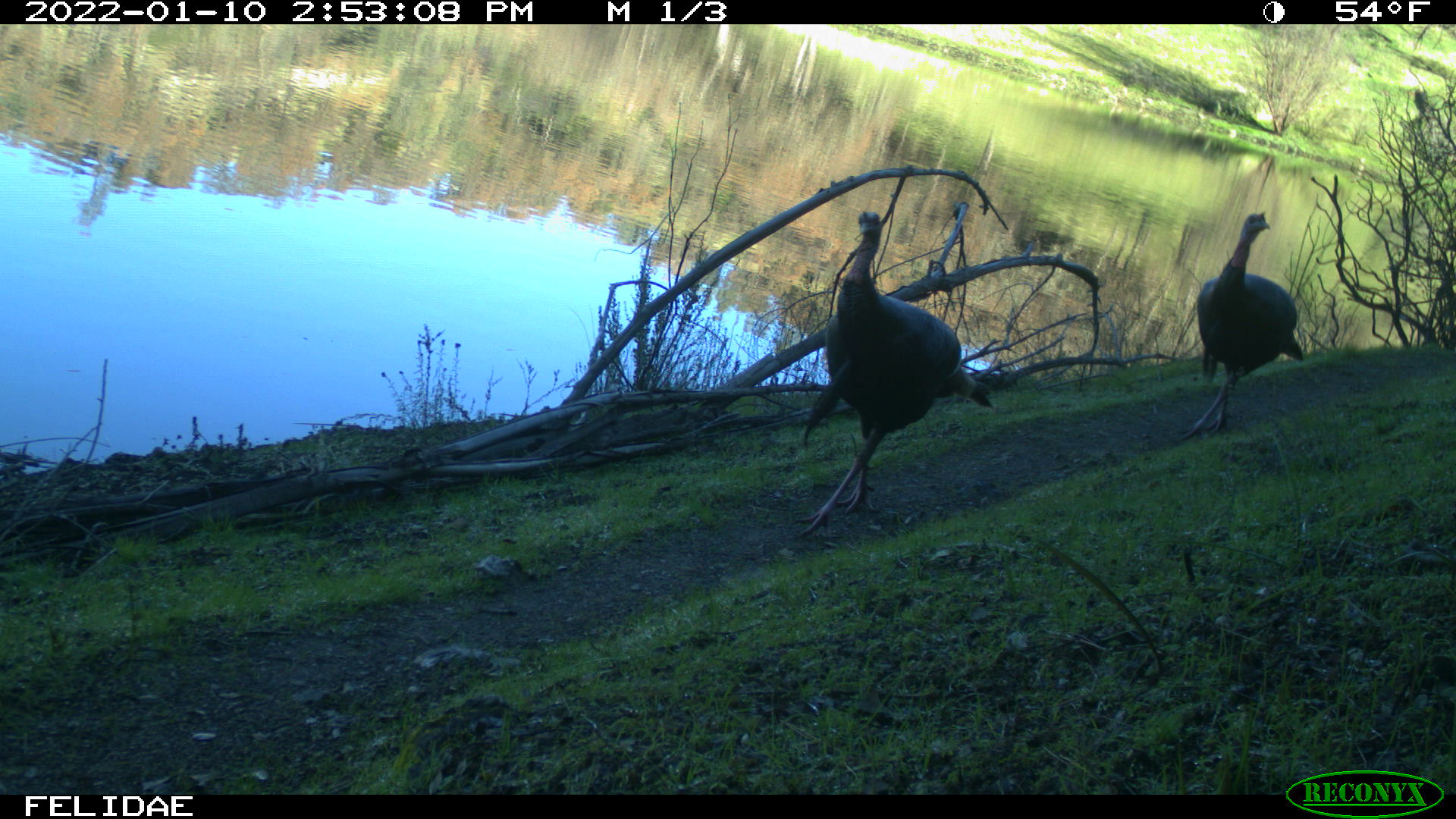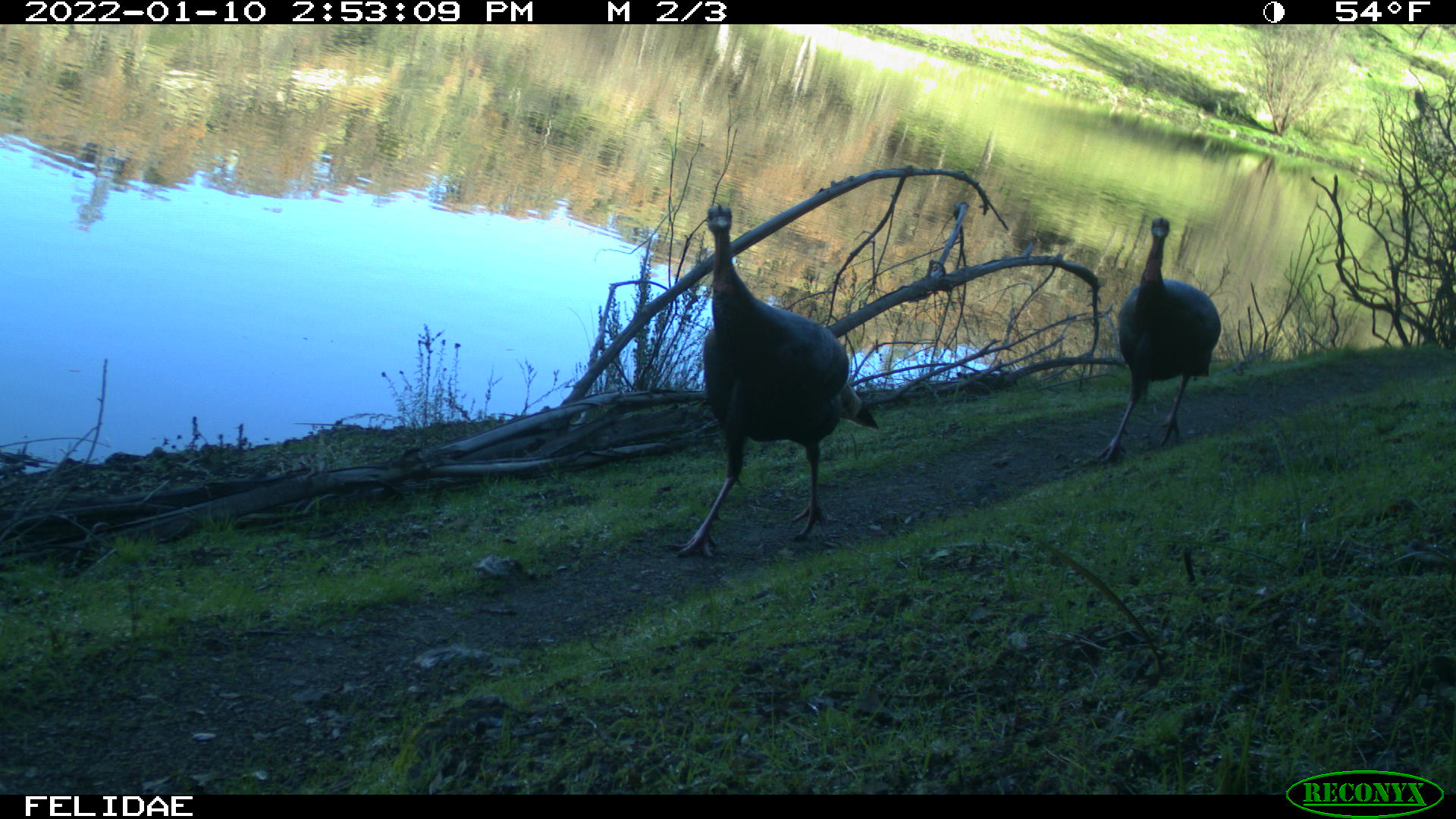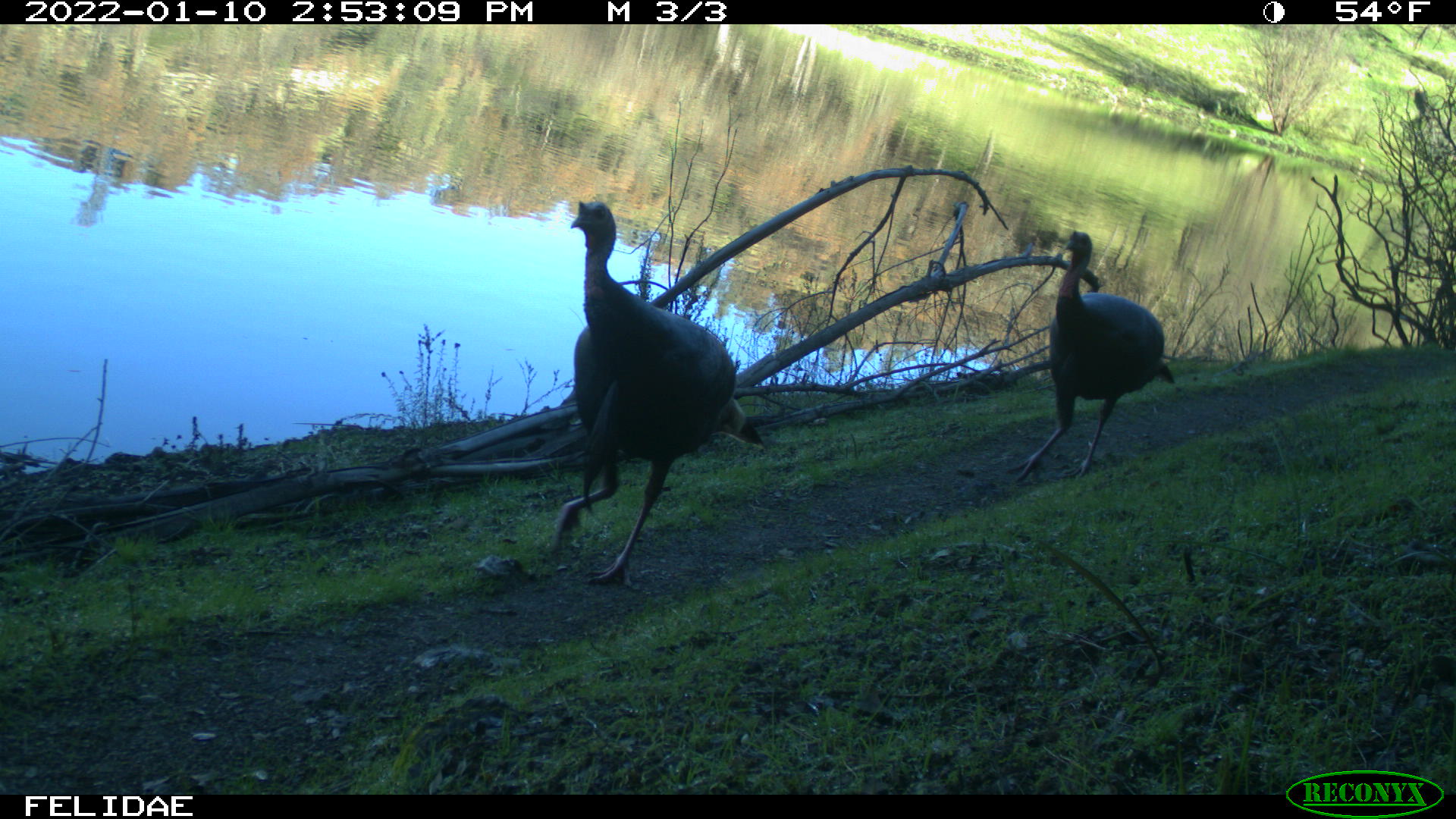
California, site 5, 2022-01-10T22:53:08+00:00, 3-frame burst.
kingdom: Animalia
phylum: Chordata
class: Aves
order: Galliformes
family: Phasianidae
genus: Meleagris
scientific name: Meleagris gallopavo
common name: turkey